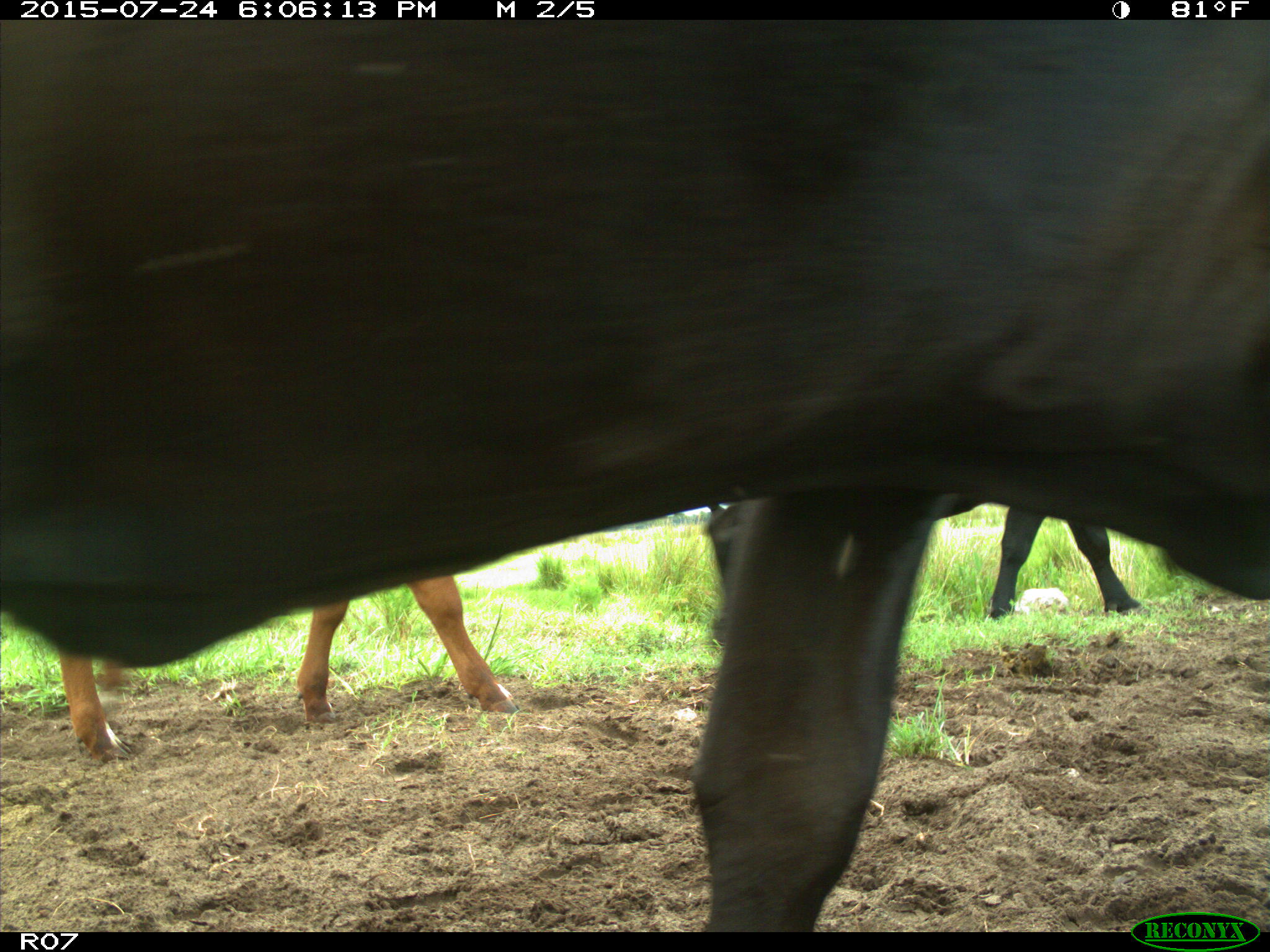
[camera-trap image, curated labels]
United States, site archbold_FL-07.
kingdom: Animalia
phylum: Chordata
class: Mammalia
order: Artiodactyla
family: Bovidae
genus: Bos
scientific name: Bos taurus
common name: domestic cow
Bos taurus (domestic cow).